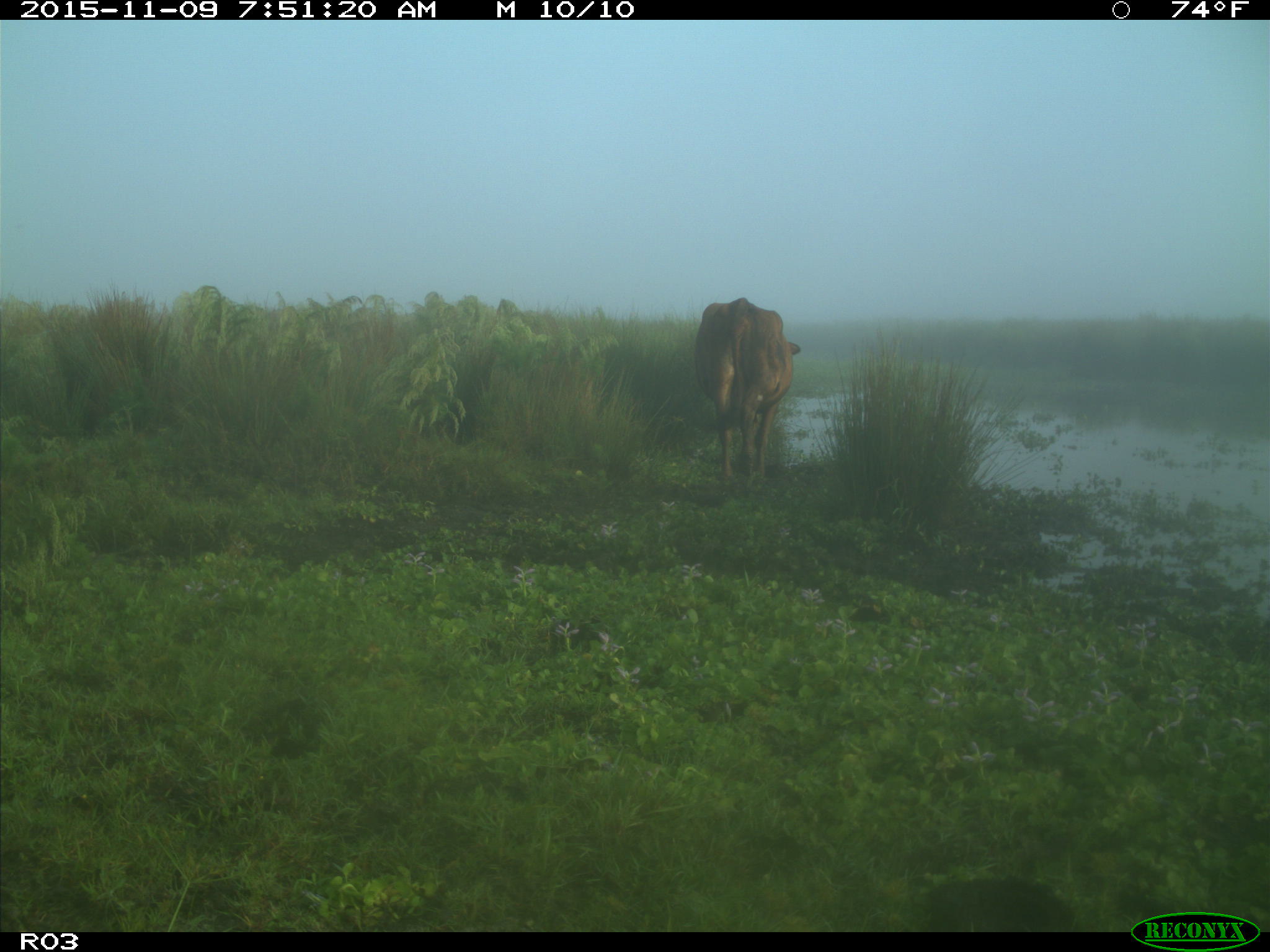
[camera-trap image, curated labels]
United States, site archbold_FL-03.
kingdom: Animalia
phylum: Chordata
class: Mammalia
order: Artiodactyla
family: Bovidae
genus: Bos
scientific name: Bos taurus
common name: domestic cow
Bos taurus (domestic cow).